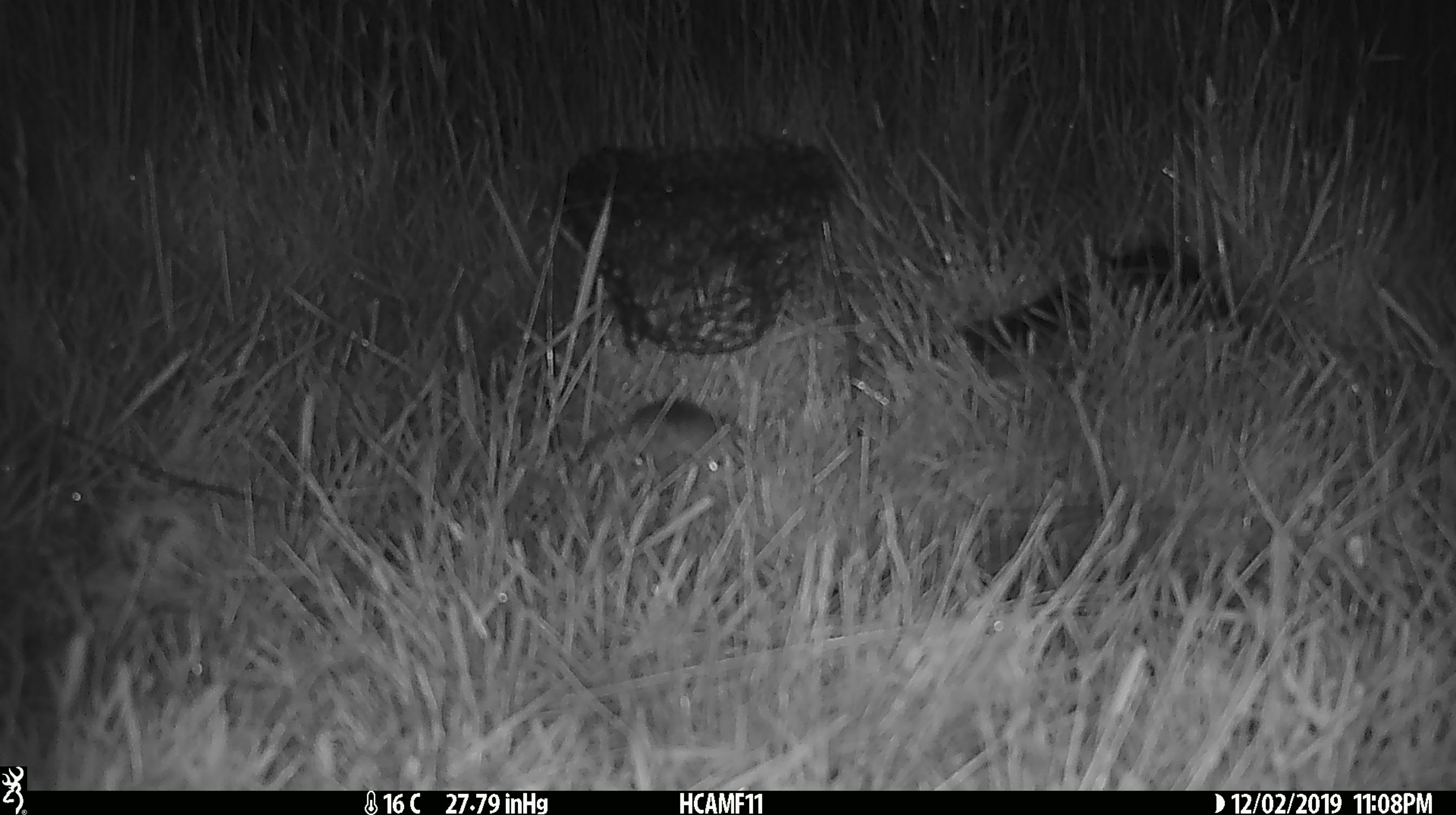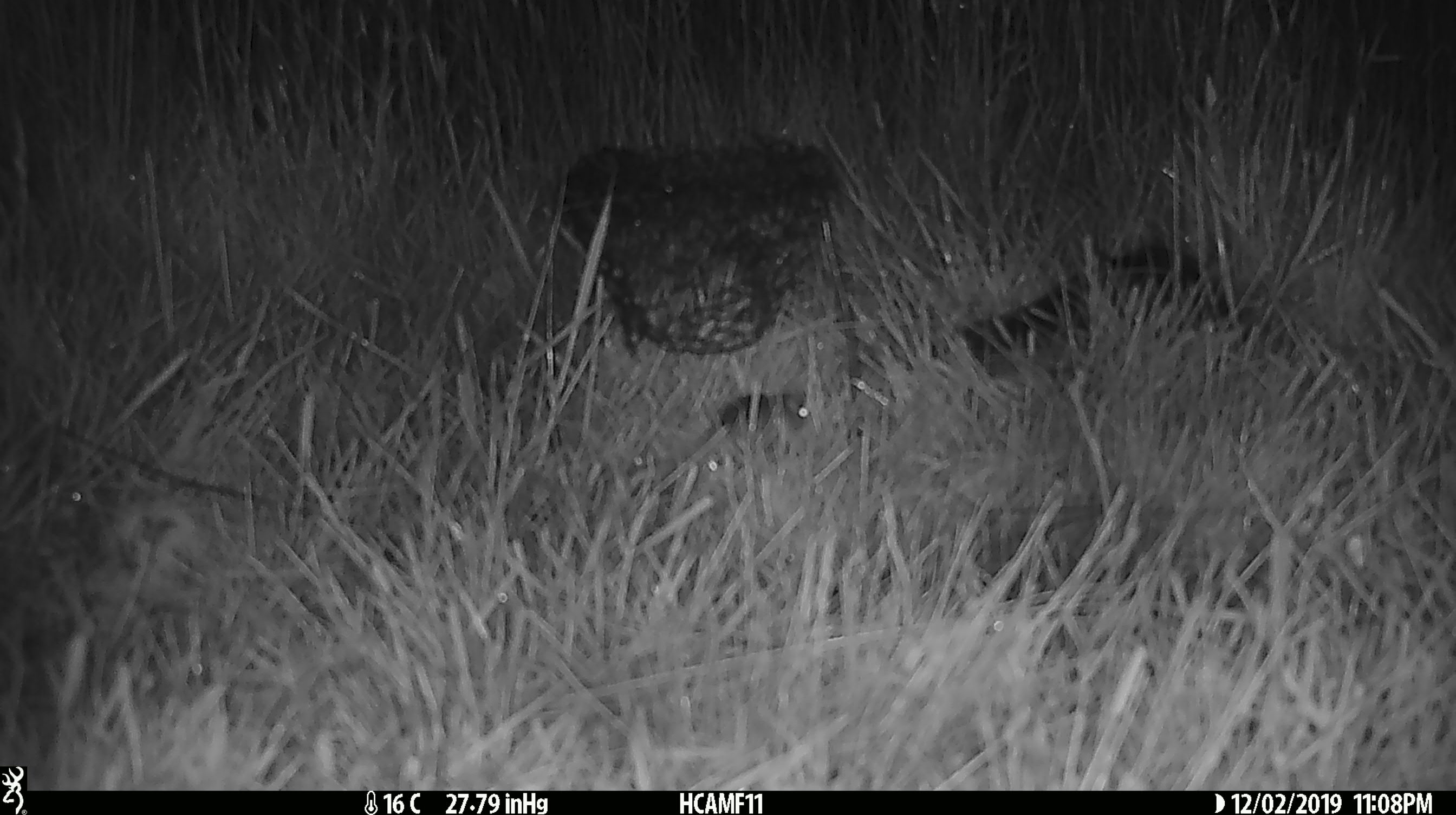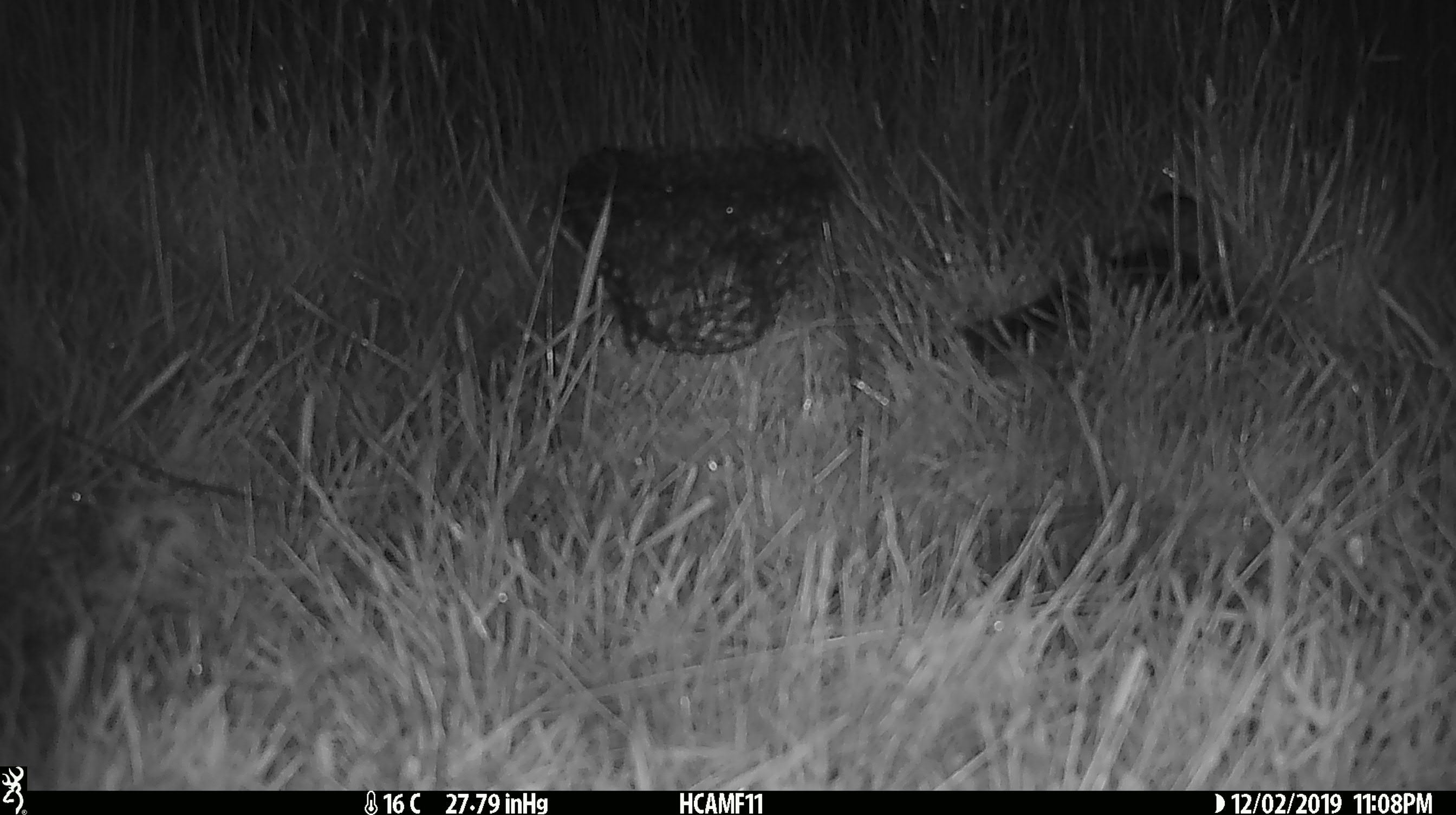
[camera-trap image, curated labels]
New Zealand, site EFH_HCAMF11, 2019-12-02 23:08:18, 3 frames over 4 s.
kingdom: Animalia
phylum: Chordata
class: Mammalia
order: Rodentia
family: Muridae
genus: Mus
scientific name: Mus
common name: mouse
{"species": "mouse (Mus)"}